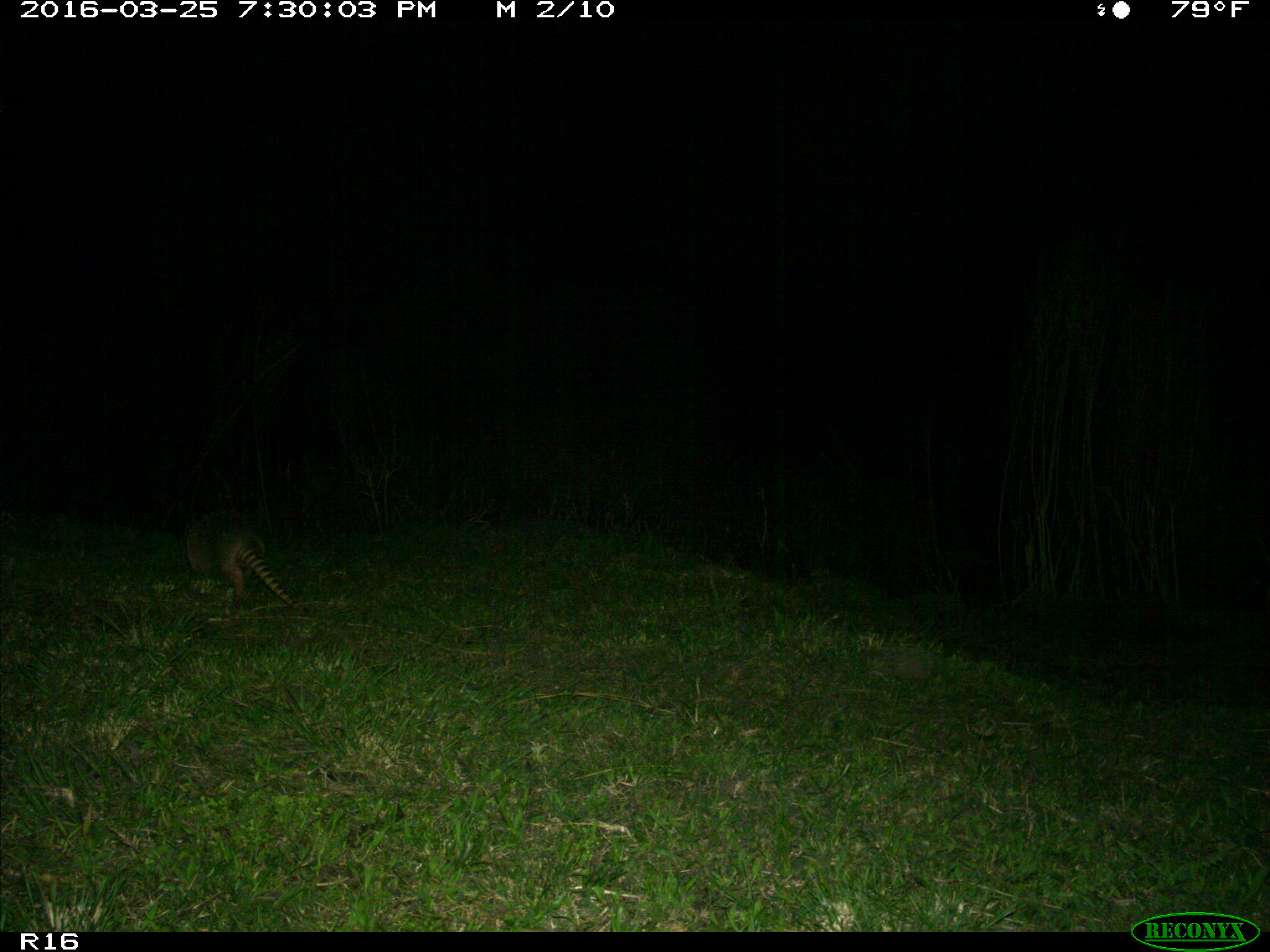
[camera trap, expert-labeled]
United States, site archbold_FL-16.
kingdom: Animalia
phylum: Chordata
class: Mammalia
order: Cingulata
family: Dasypodidae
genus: Dasypus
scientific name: Dasypus novemcinctus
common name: nine-banded armadillo